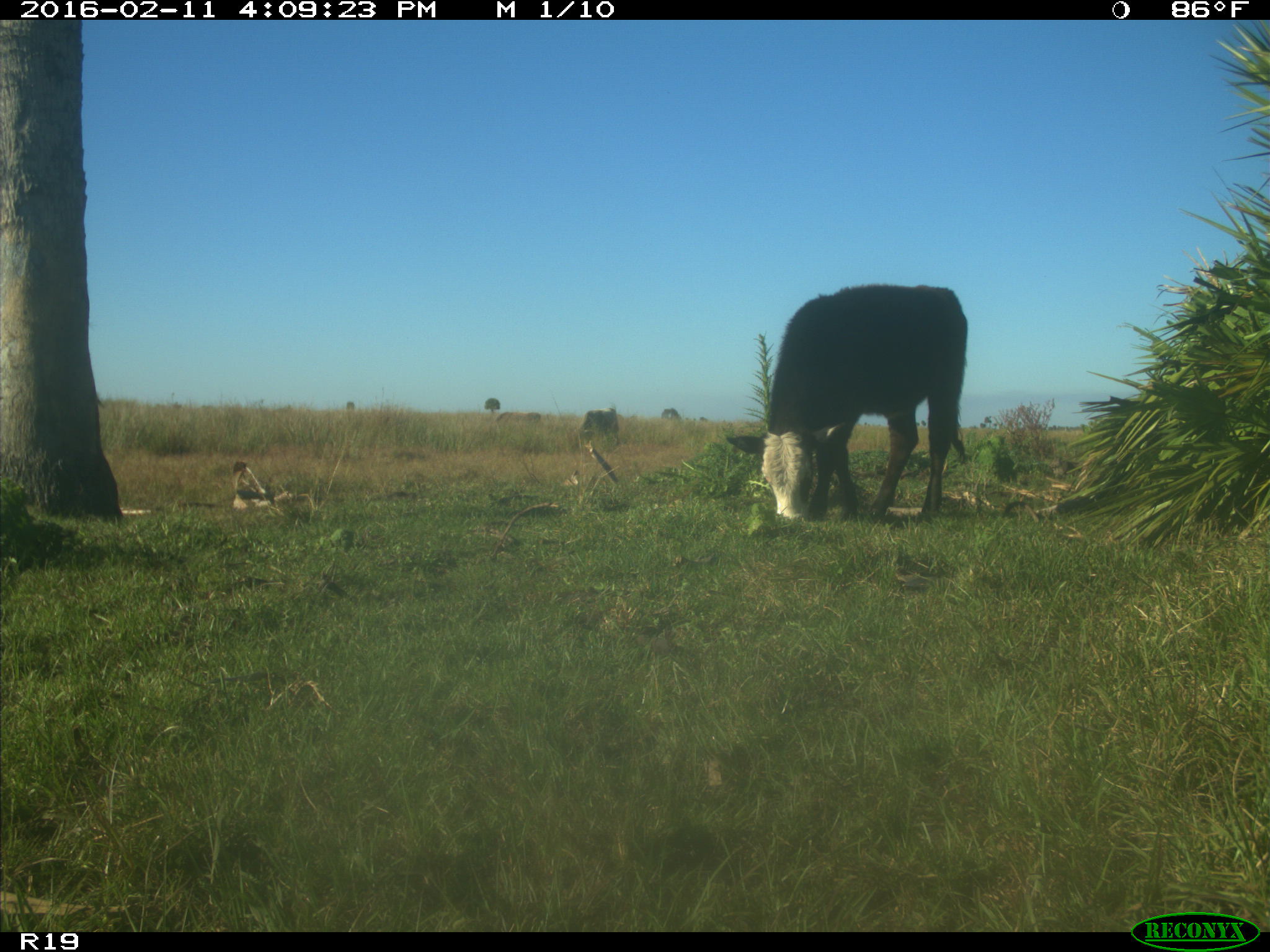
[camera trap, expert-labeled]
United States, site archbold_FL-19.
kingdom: Animalia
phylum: Chordata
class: Mammalia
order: Artiodactyla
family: Bovidae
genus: Bos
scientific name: Bos taurus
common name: domestic cow